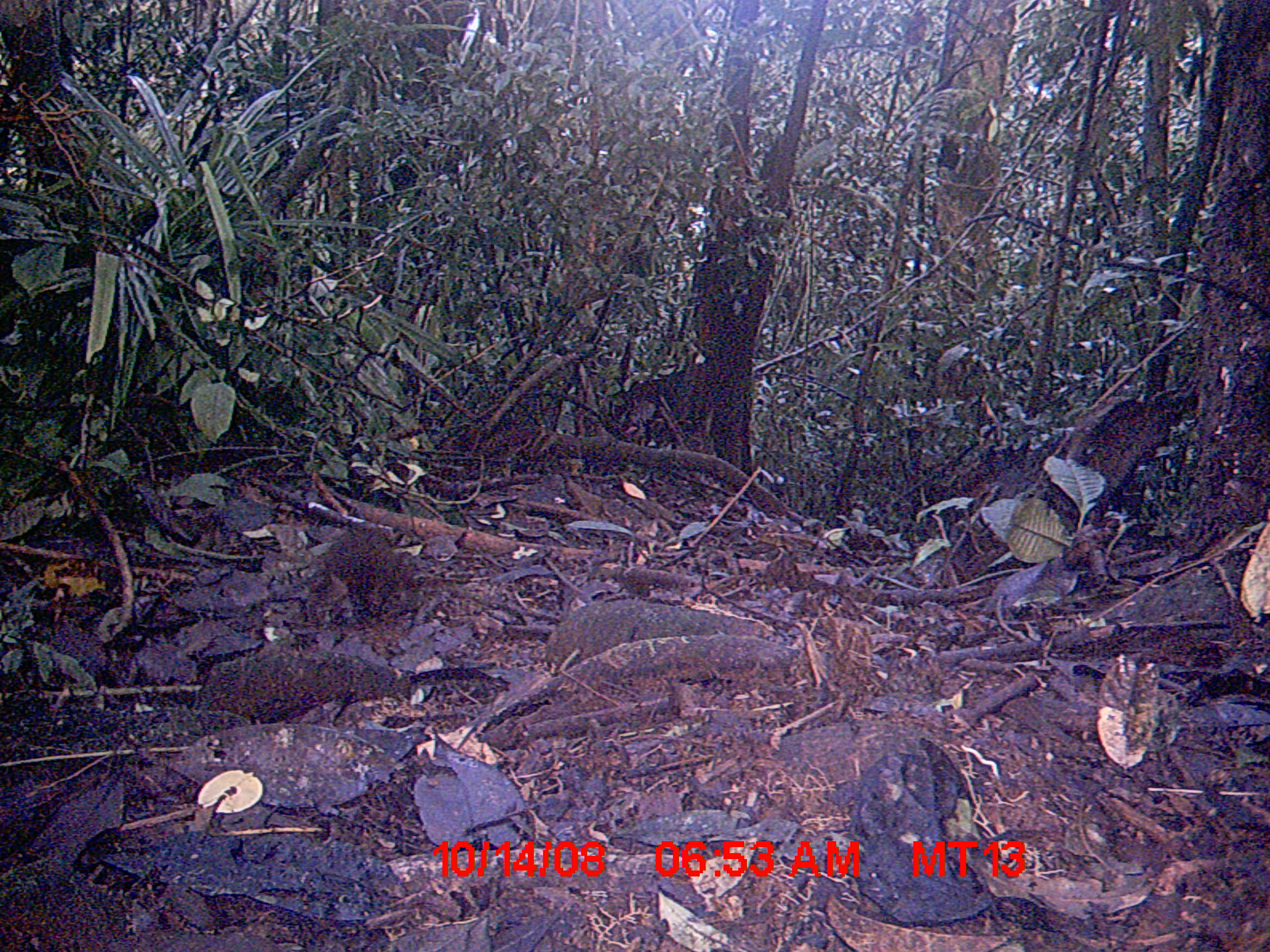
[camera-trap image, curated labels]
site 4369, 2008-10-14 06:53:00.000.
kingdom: Animalia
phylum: Chordata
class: Mammalia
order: Rodentia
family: Nesomyidae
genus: Nesomys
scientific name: Nesomys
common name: nesomys rodents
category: nesomys sp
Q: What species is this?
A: Nesomys sp (nesomys rodents) (Nesomys).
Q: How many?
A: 1.